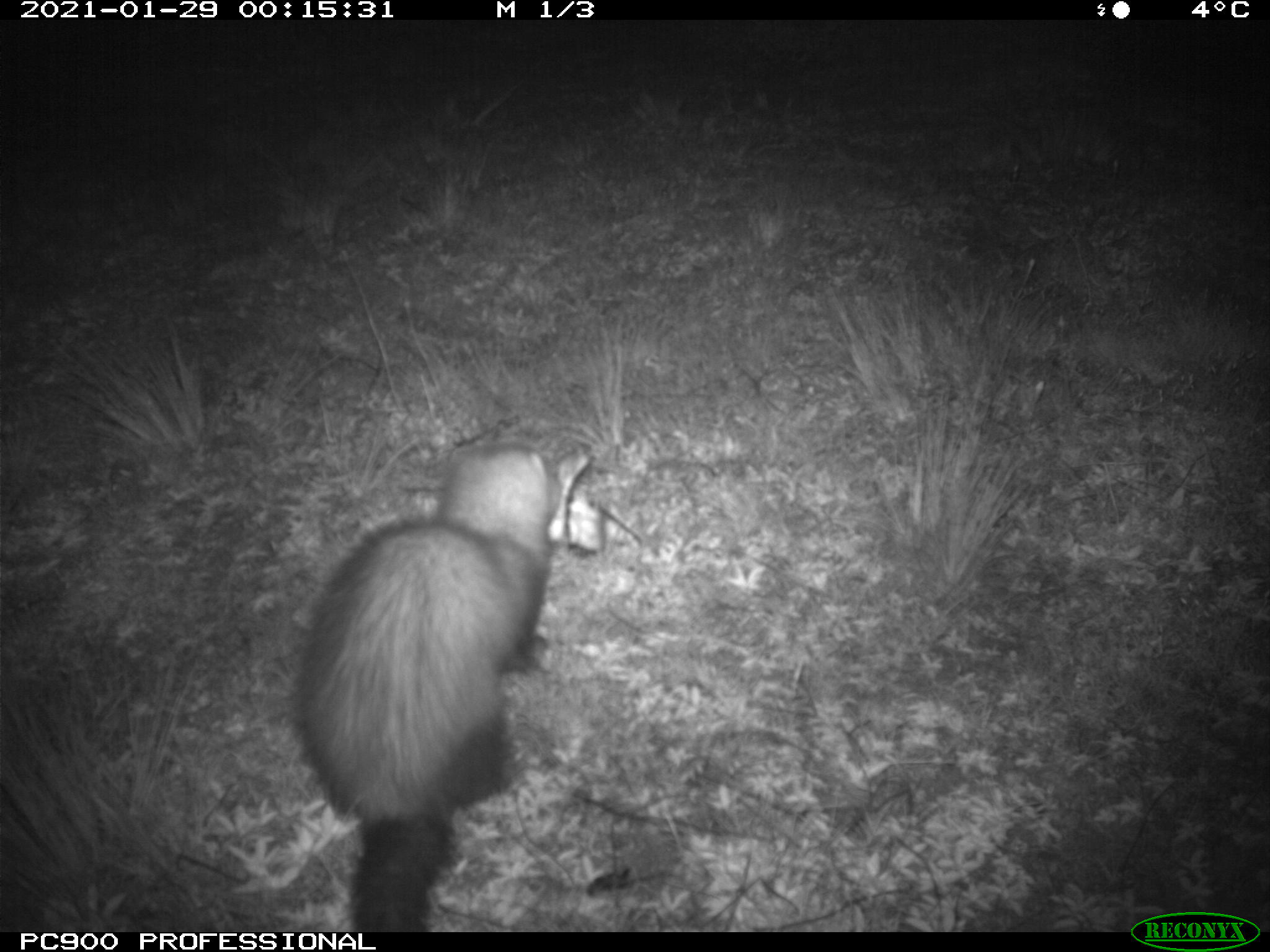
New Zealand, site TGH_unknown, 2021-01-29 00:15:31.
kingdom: Animalia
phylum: Chordata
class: Mammalia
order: Carnivora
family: Mustelidae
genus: Mustela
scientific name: Mustela furo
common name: ferret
Ferret (Mustela furo).